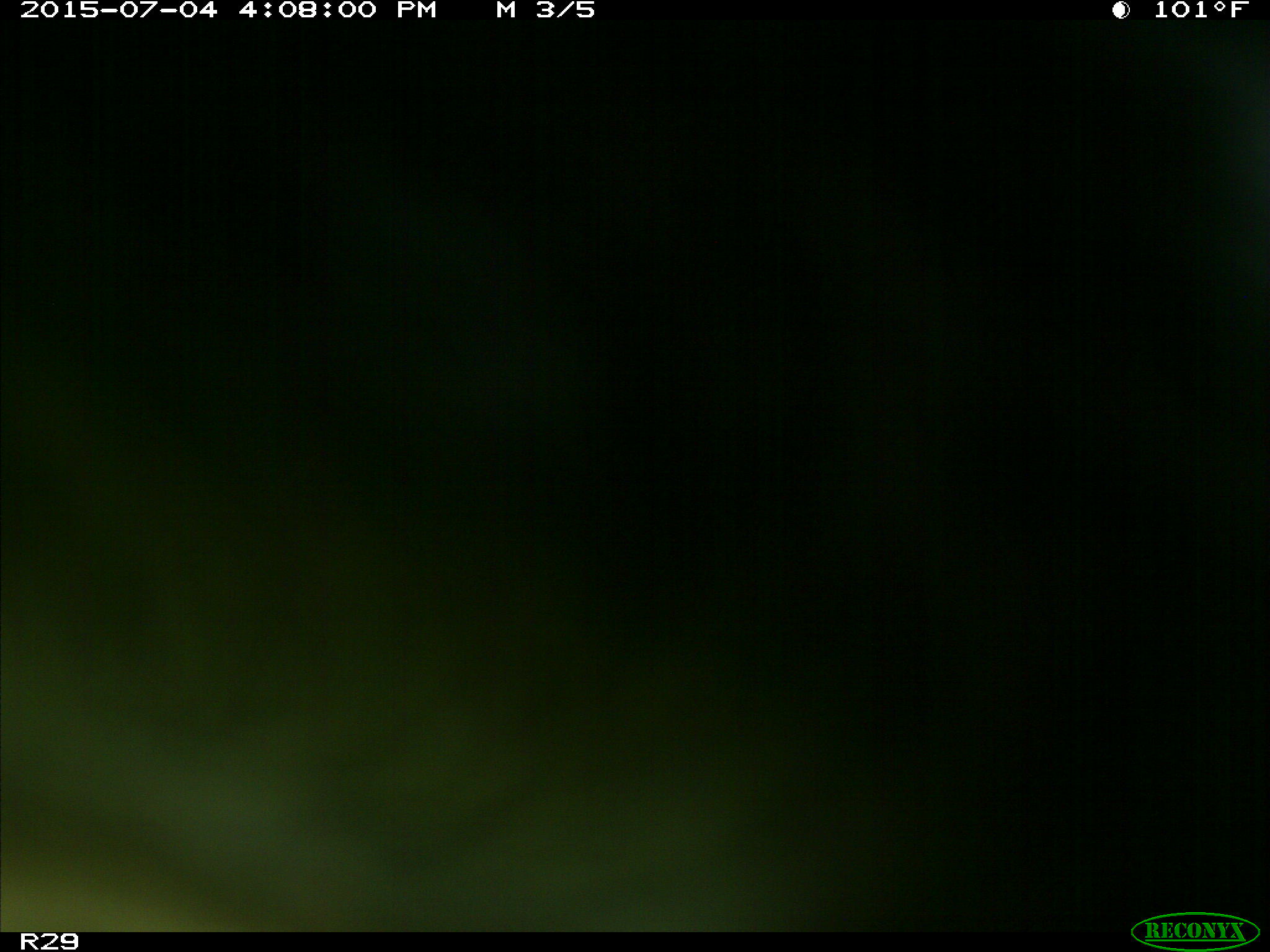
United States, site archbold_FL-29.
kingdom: Animalia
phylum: Chordata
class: Mammalia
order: Artiodactyla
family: Bovidae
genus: Bos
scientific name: Bos taurus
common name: domestic cow